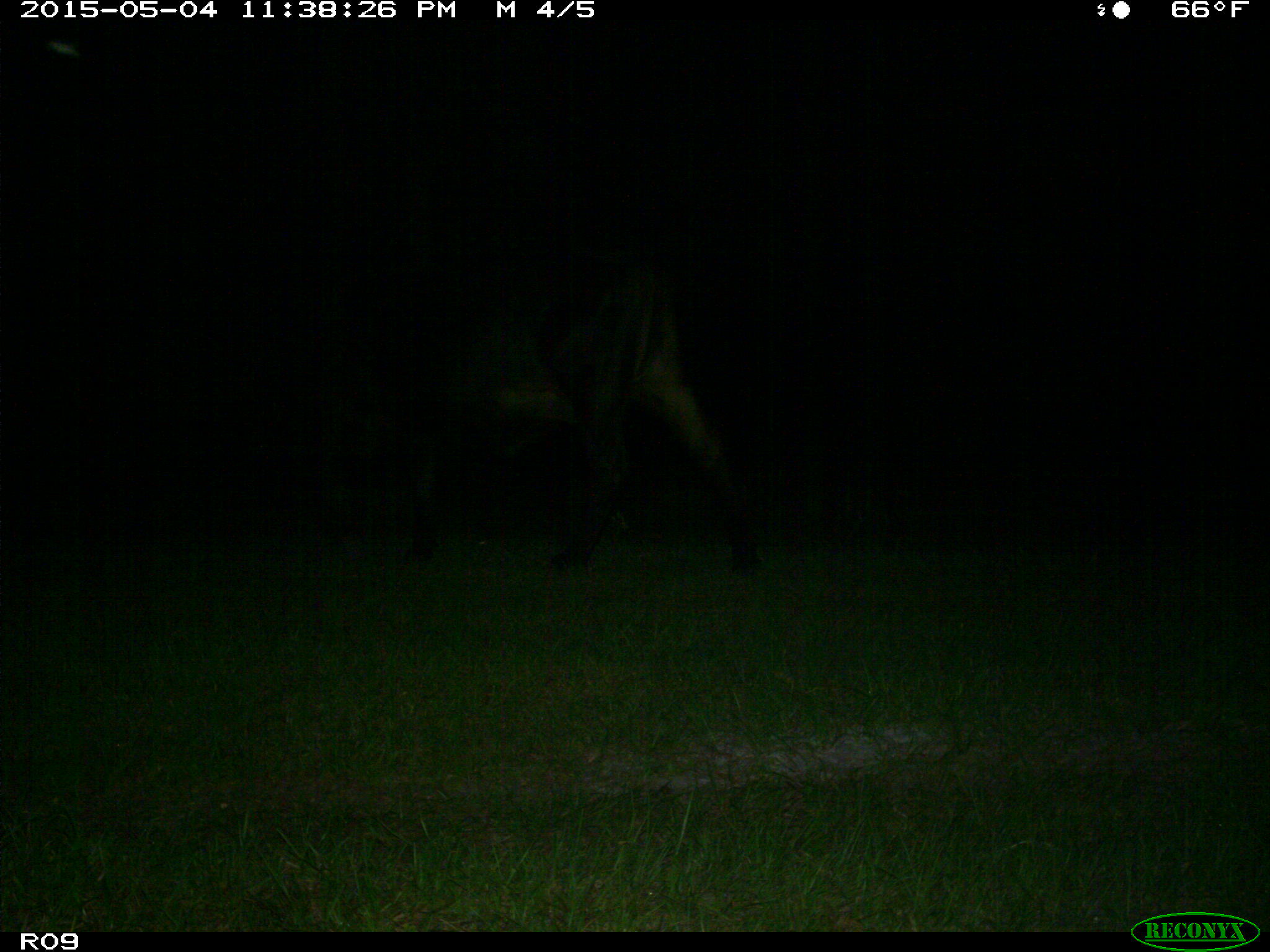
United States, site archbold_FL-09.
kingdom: Animalia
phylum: Chordata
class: Mammalia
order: Artiodactyla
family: Bovidae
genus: Bos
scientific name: Bos taurus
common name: domestic cow